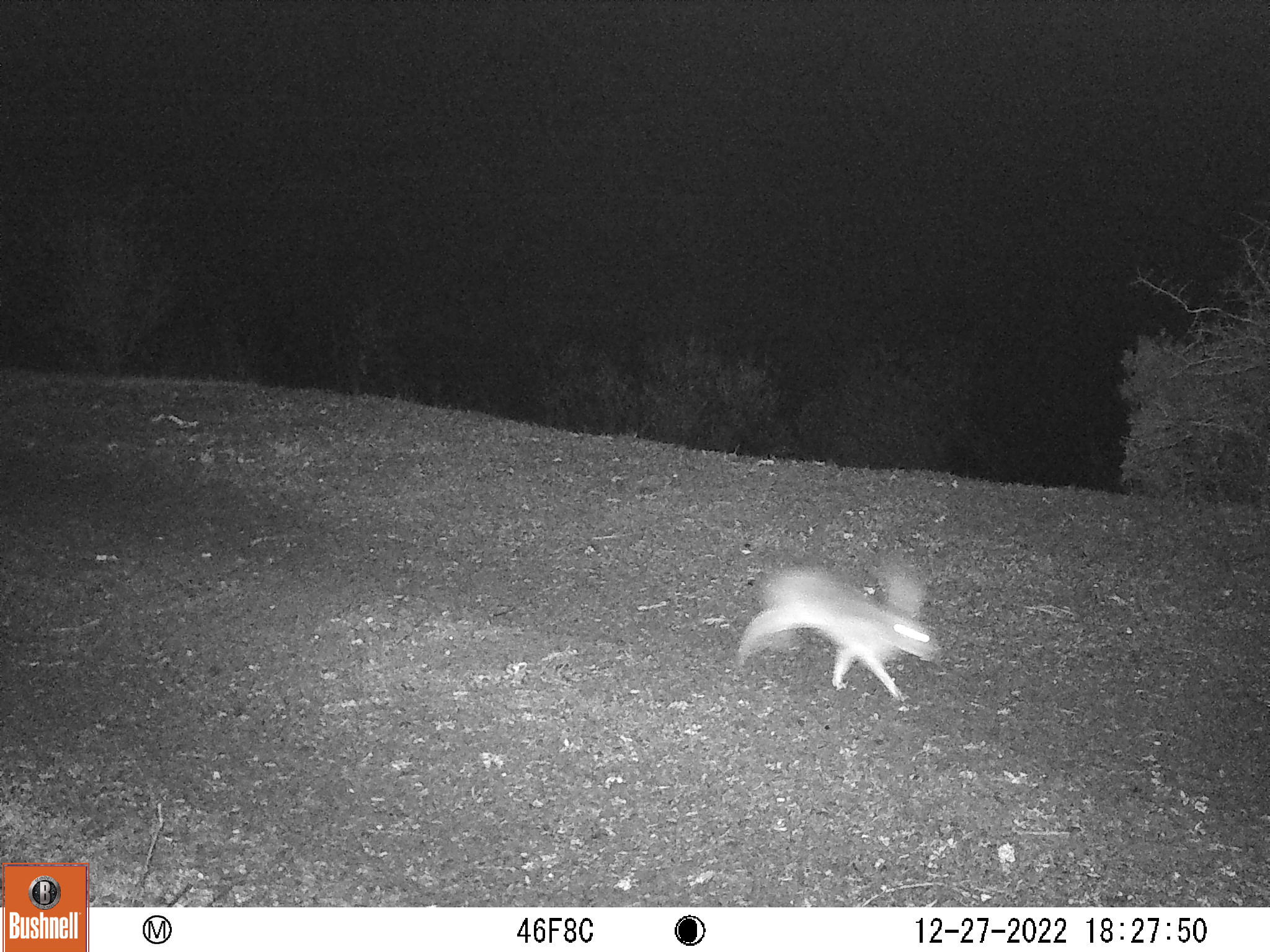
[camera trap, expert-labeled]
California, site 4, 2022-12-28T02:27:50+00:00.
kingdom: Animalia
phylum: Chordata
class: Mammalia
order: Lagomorpha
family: Leporidae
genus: Lepus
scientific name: Lepus californicus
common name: black-tailed jackrabbit